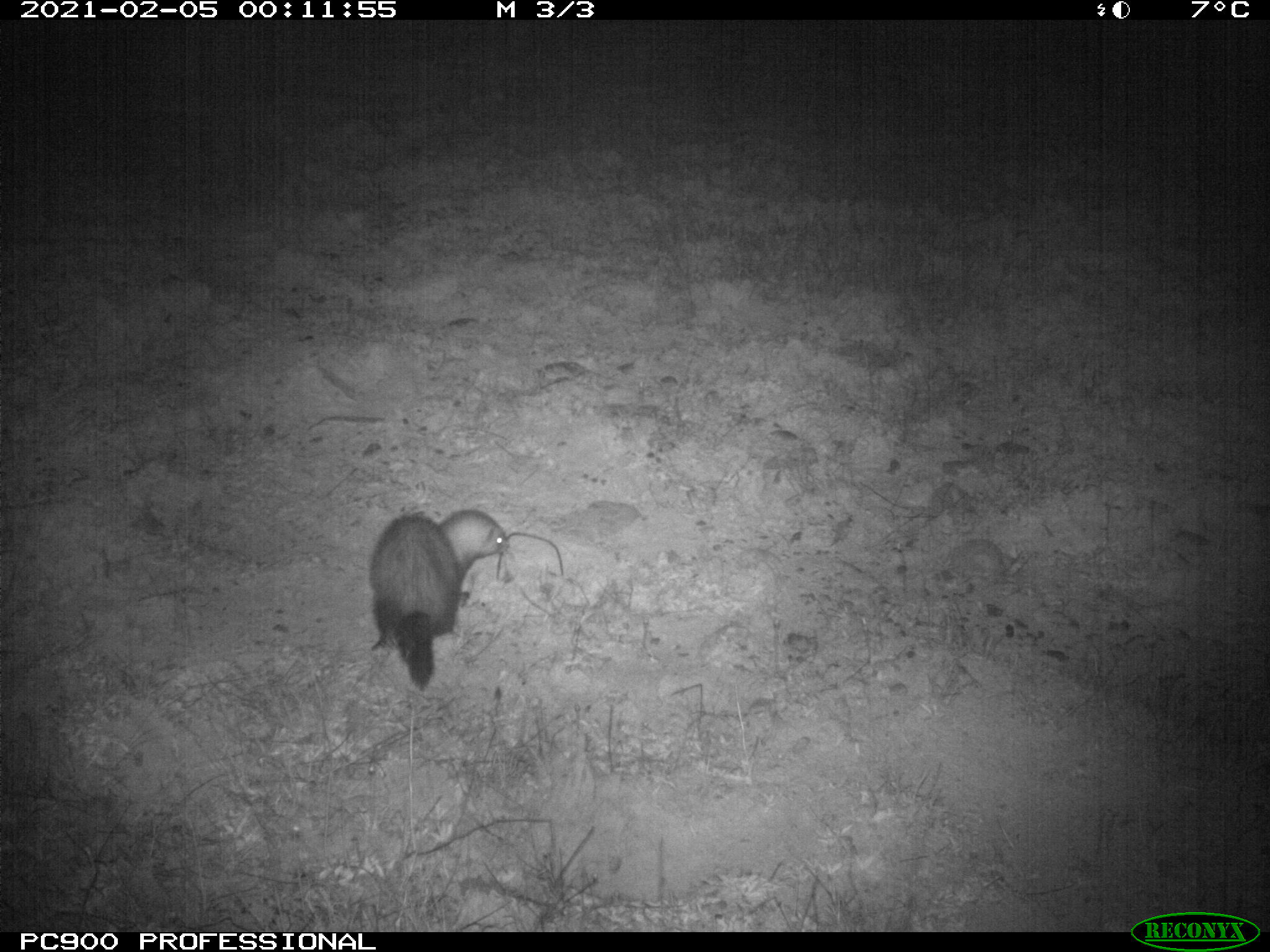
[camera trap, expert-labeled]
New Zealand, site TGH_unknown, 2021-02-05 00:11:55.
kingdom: Animalia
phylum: Chordata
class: Mammalia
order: Carnivora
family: Mustelidae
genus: Mustela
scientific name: Mustela furo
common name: ferret